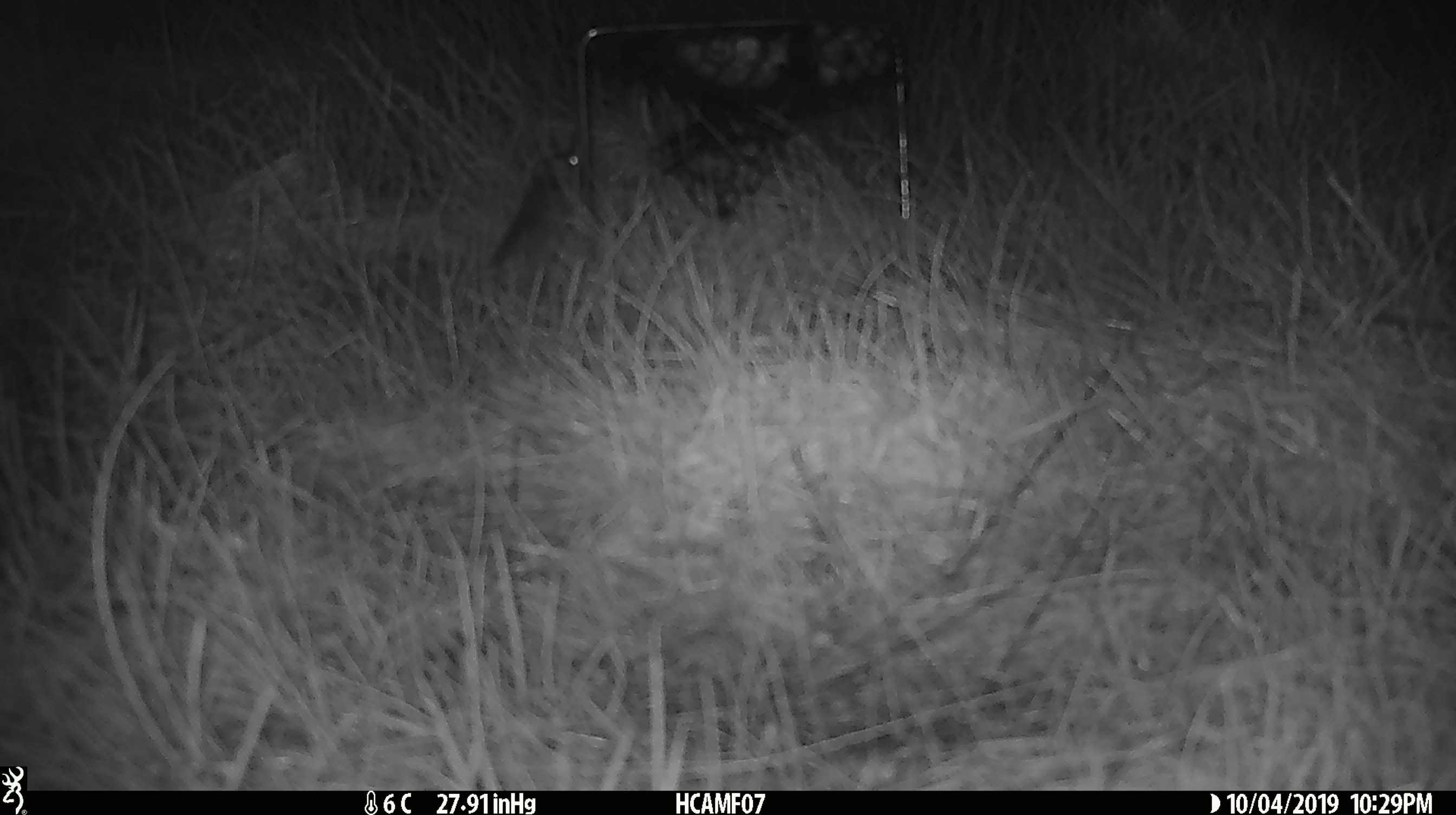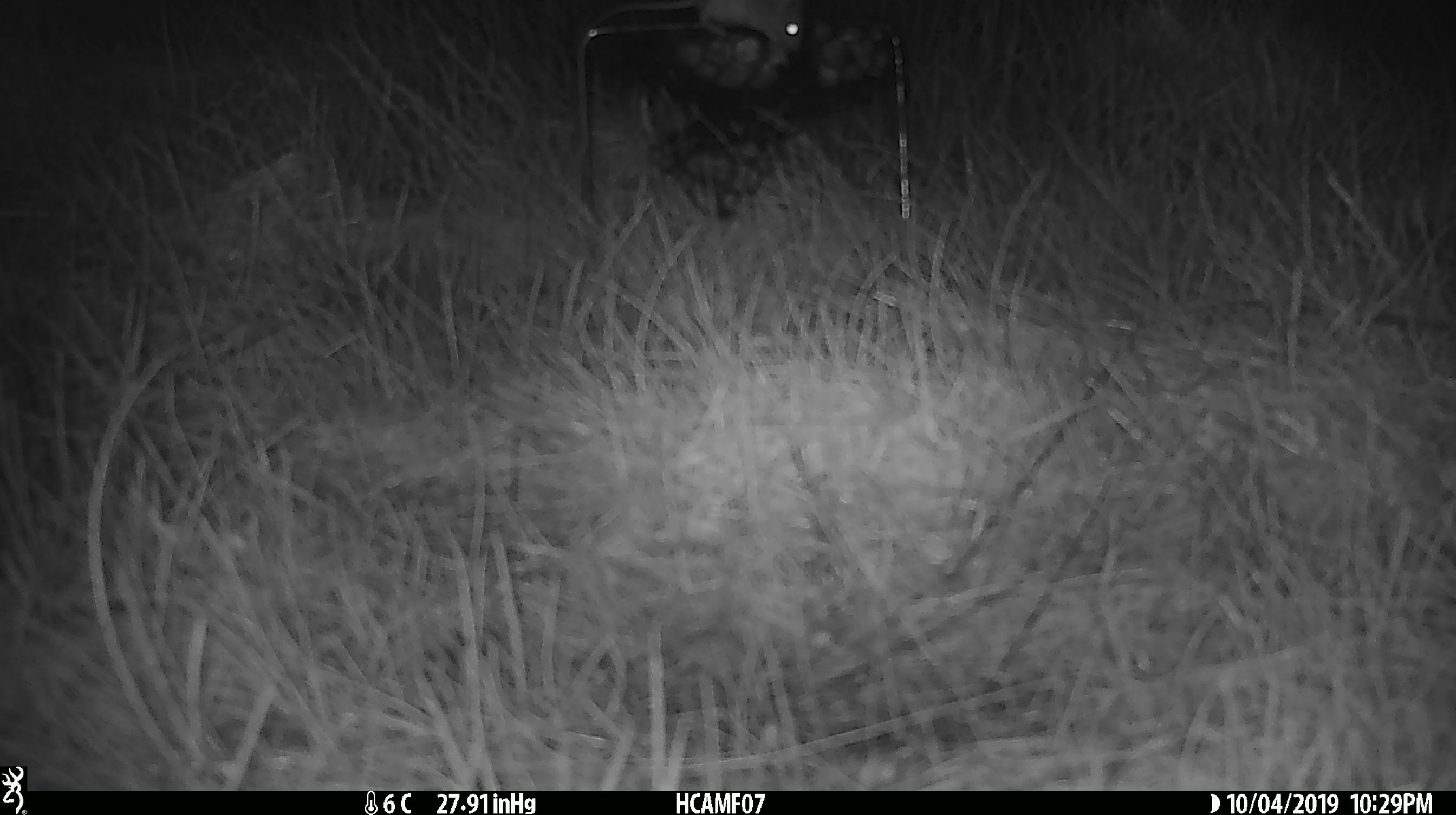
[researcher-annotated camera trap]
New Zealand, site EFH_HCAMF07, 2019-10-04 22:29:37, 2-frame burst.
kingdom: Animalia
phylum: Chordata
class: Mammalia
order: Rodentia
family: Muridae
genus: Mus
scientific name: Mus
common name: mouse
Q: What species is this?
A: Mouse (Mus).